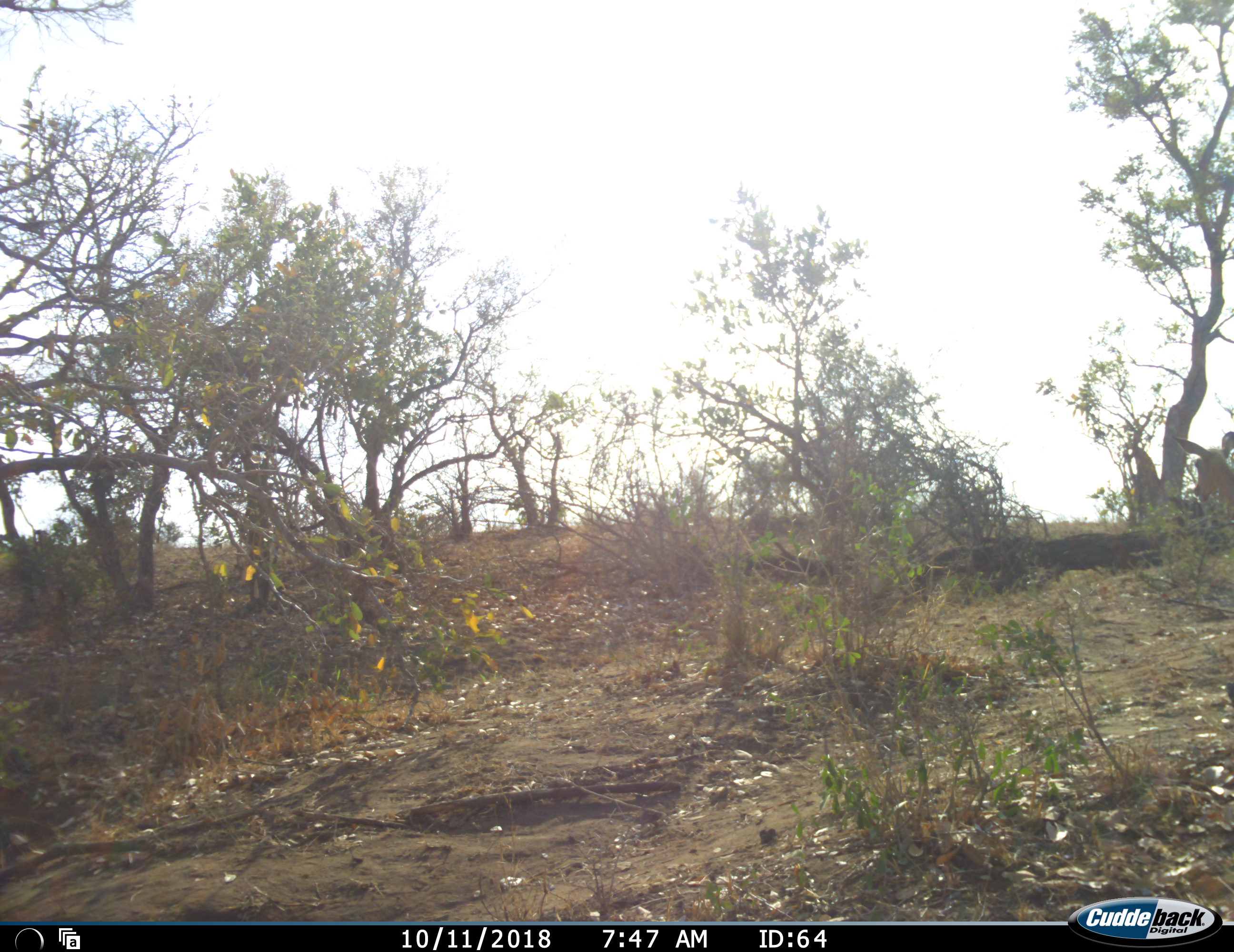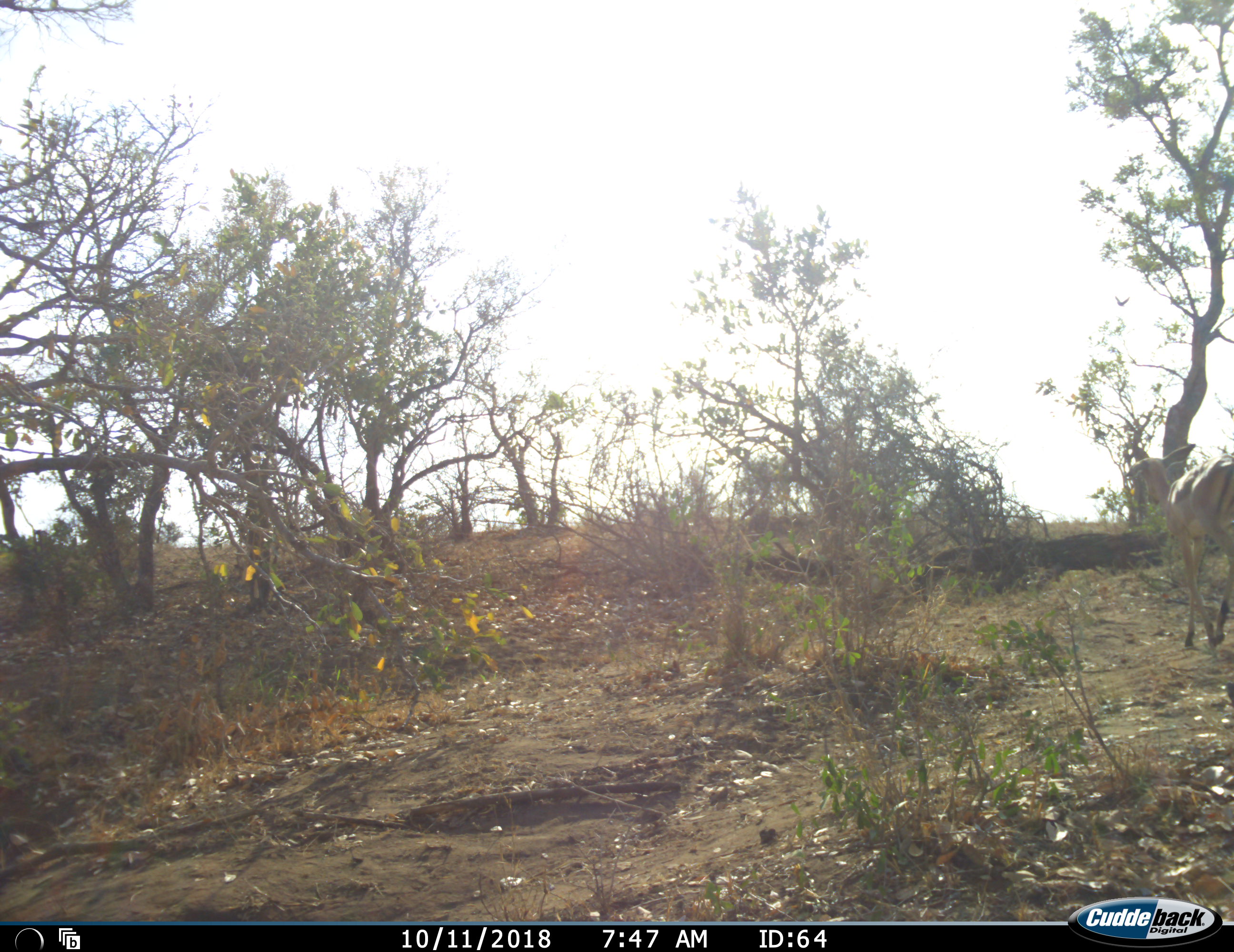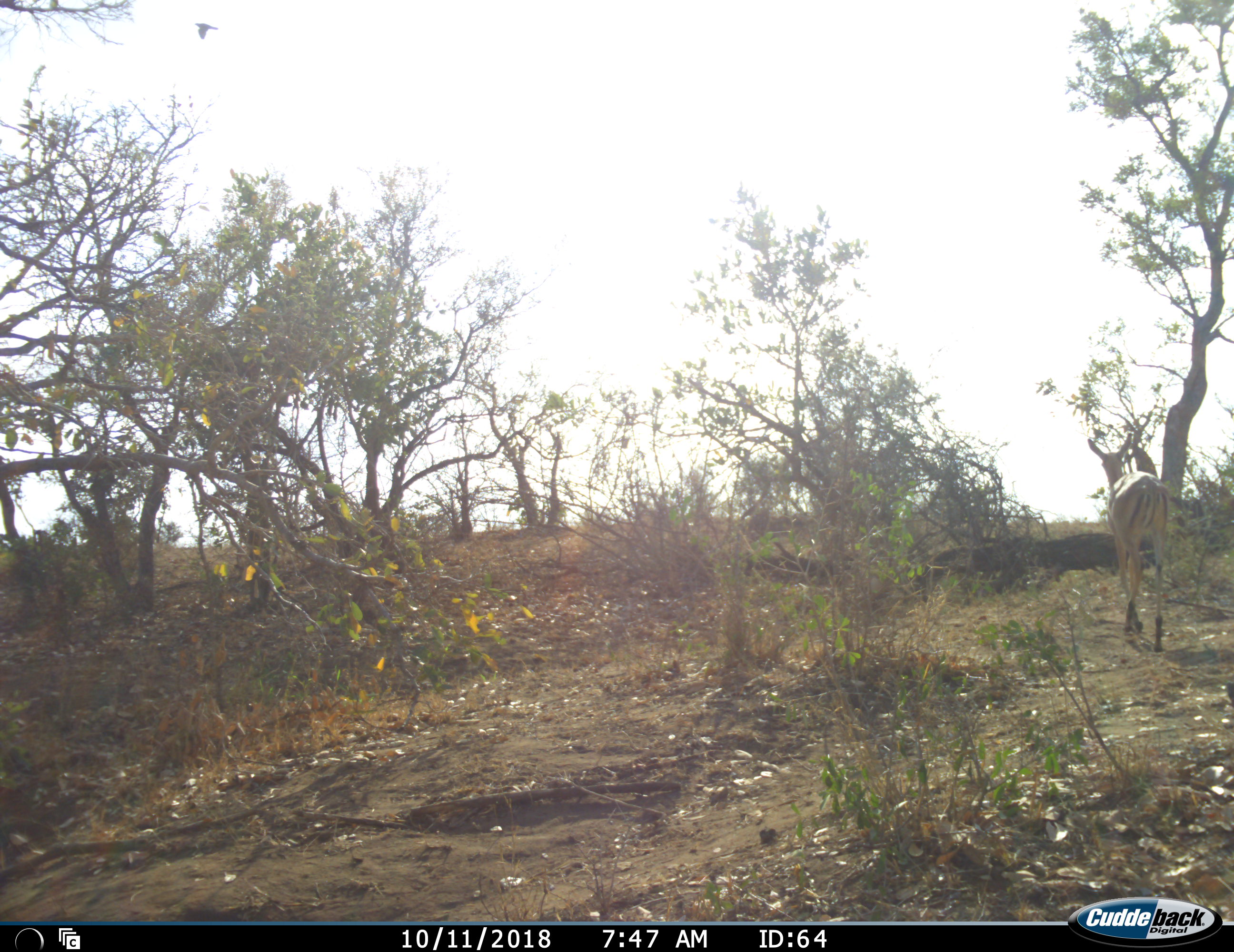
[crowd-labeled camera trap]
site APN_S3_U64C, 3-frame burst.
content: unidentified animal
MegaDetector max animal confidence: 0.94